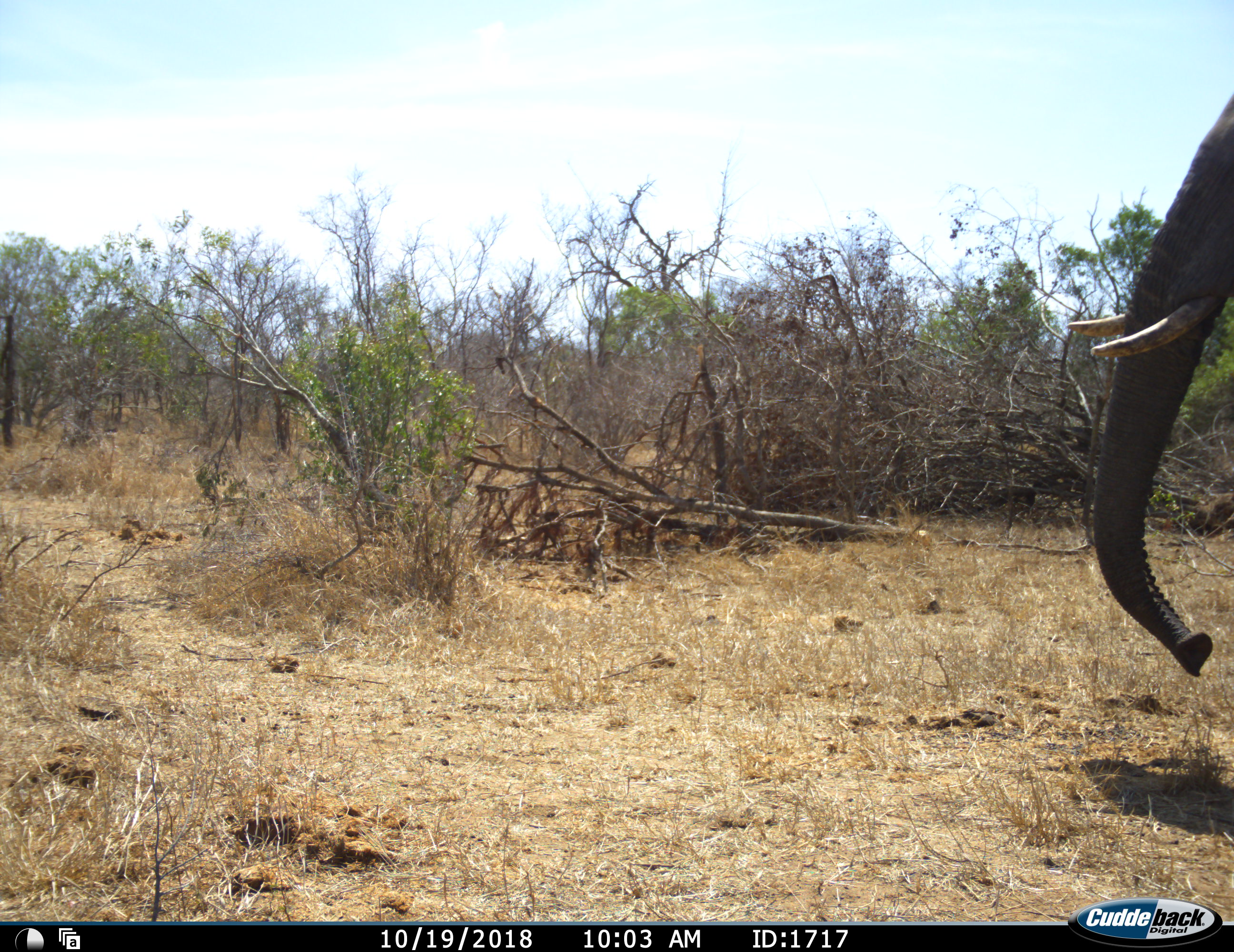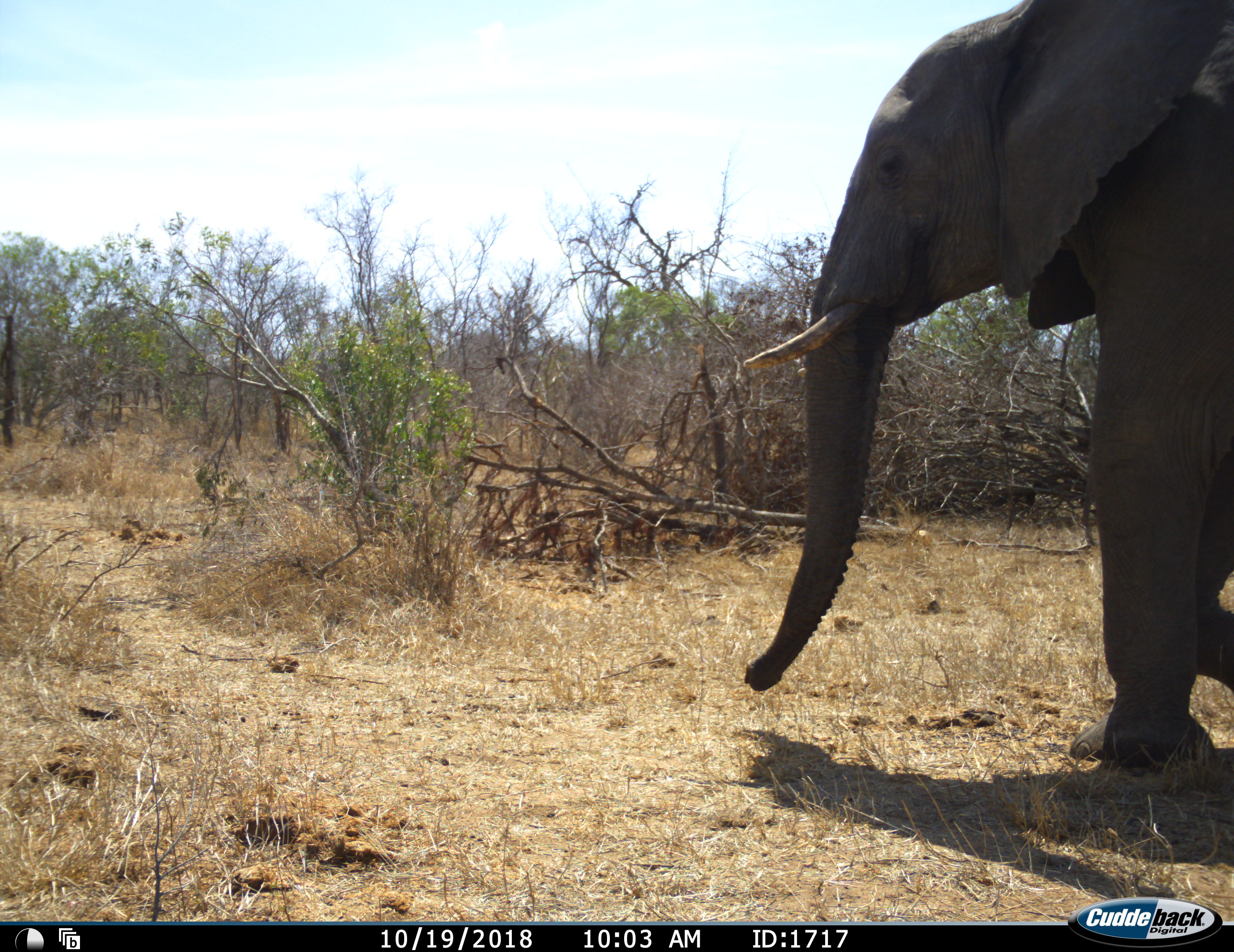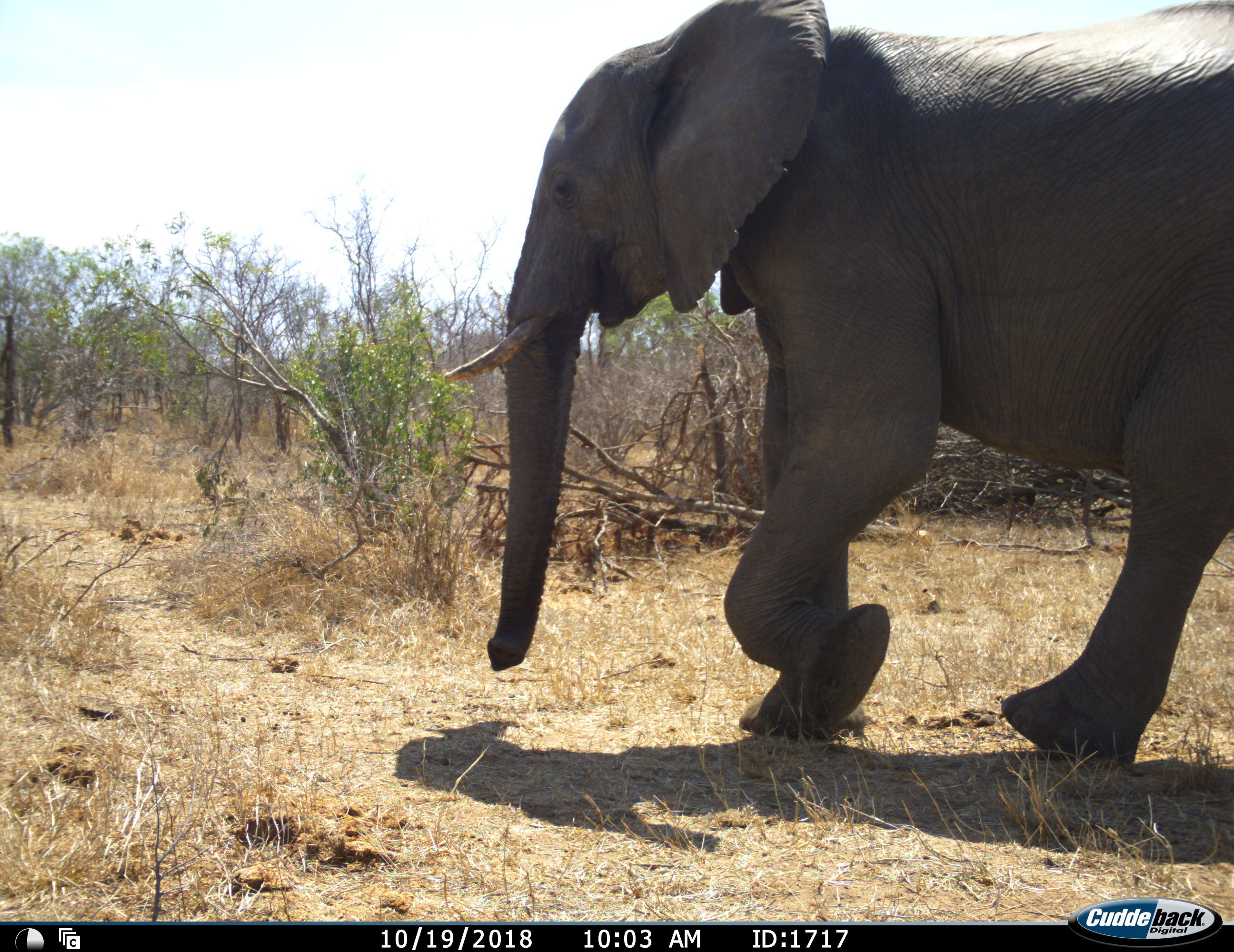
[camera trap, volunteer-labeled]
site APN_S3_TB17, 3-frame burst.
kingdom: Animalia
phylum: Chordata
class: Mammalia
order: Proboscidea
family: Elephantidae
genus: Loxodonta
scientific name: Loxodonta africana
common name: african bush elephant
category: elephant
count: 1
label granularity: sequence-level